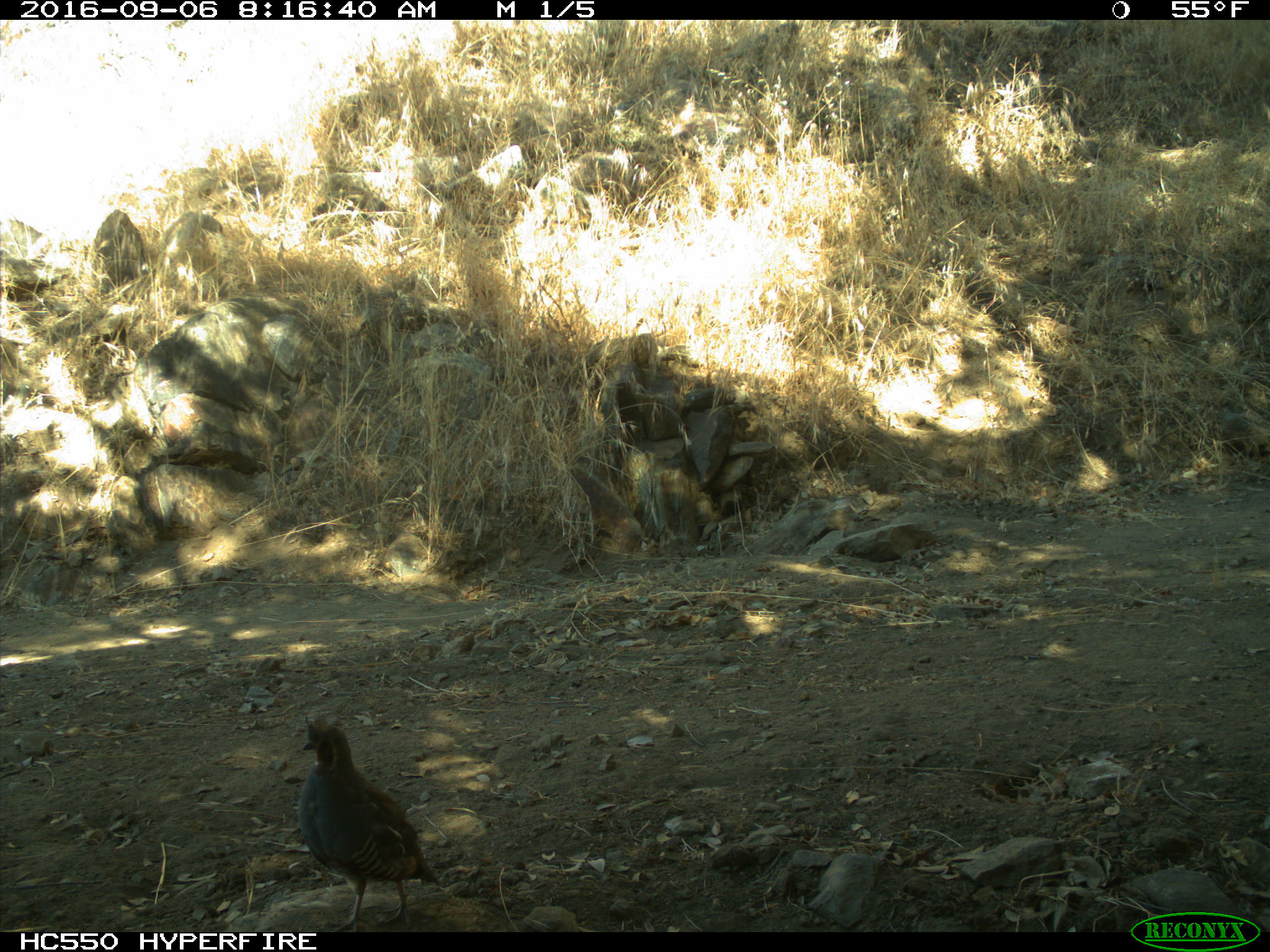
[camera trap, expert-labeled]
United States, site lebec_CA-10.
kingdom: Animalia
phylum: Chordata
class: Aves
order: Galliformes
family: Odontophoridae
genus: Callipepla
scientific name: Callipepla californica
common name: california quail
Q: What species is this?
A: Callipepla californica (california quail).